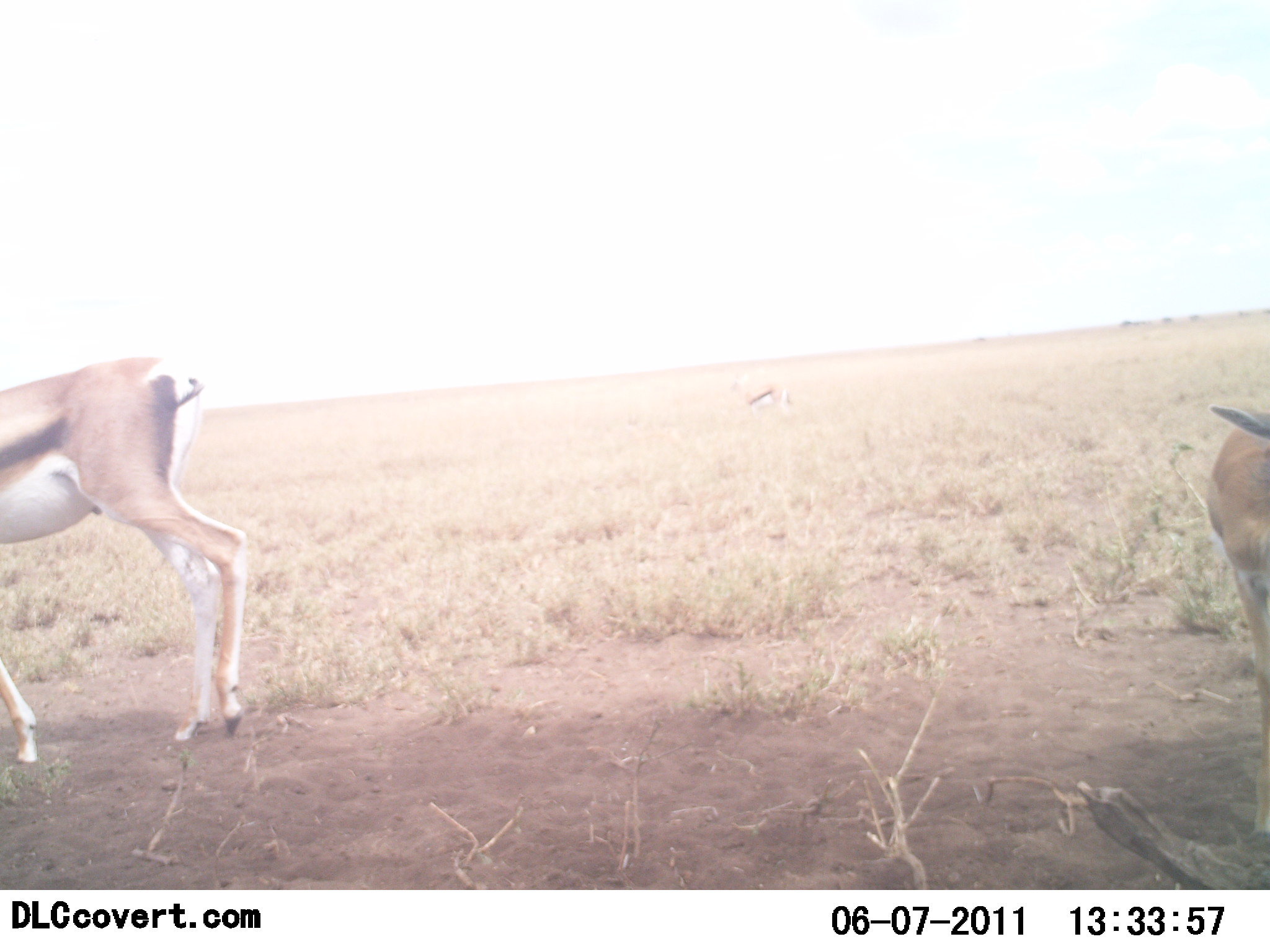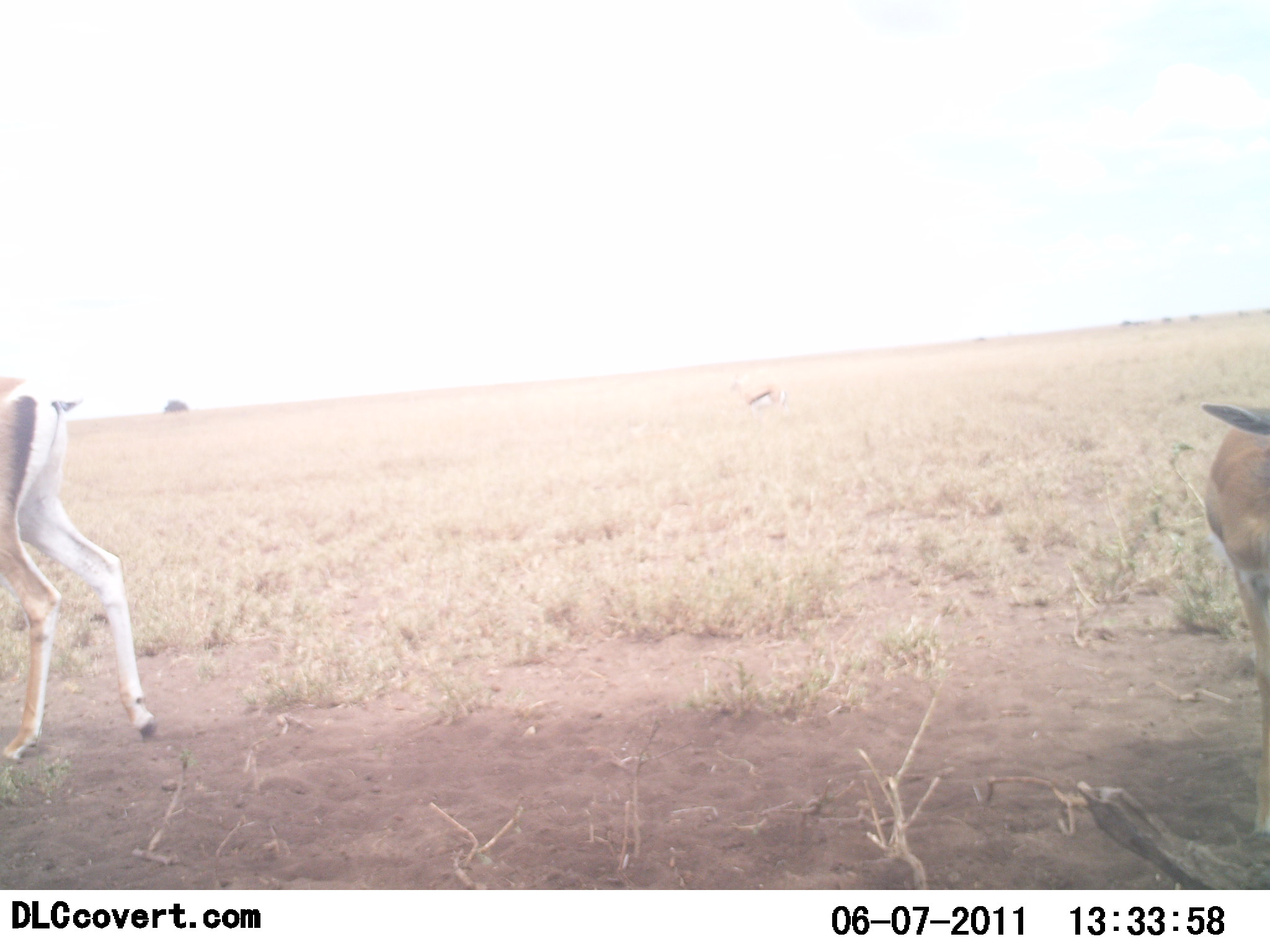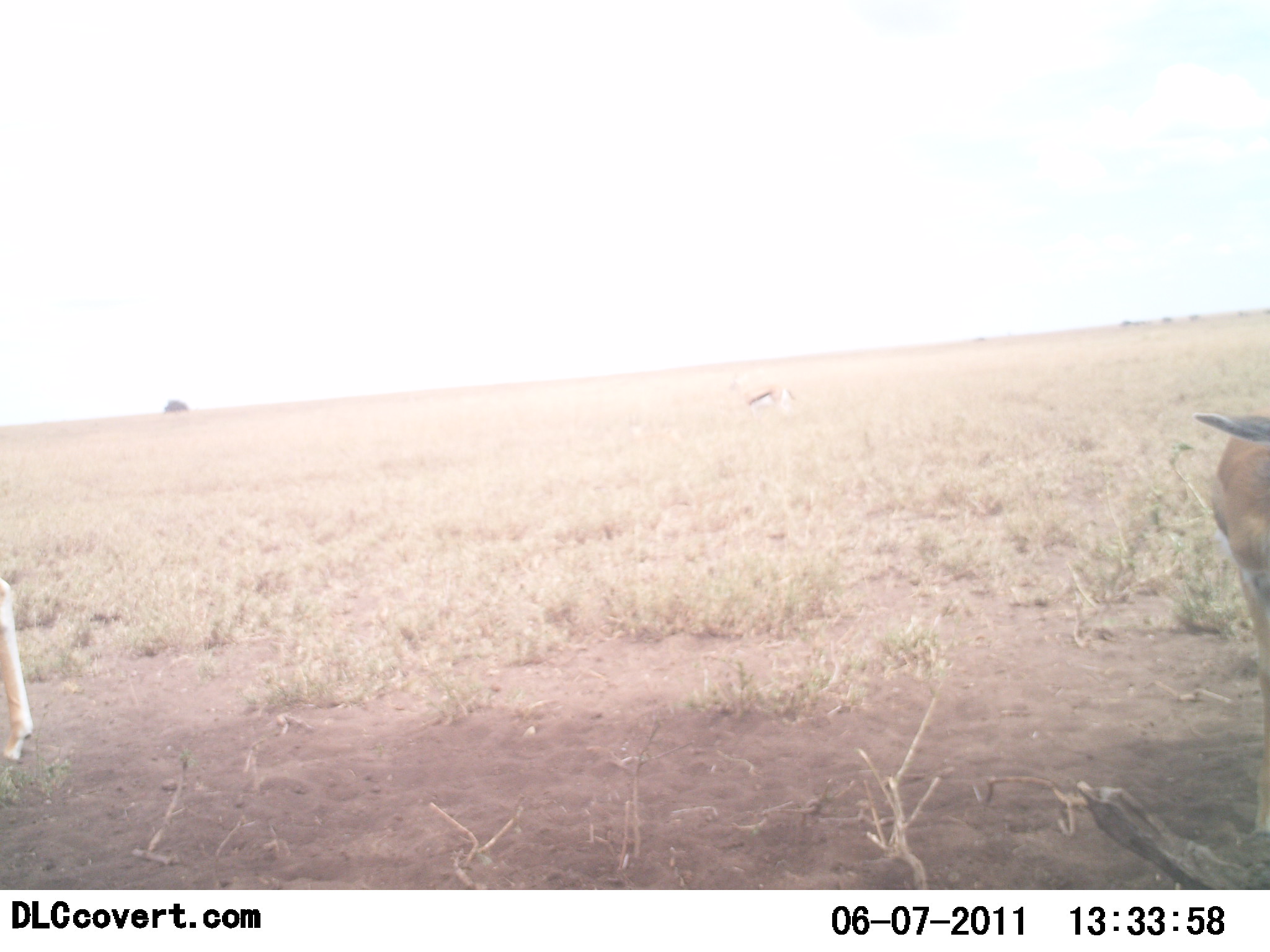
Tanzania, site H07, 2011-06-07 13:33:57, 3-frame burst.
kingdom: Animalia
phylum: Chordata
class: Mammalia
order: Artiodactyla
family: Bovidae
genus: Eudorcas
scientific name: Eudorcas thomsonii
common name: thomson's gazelle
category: gazellethomsons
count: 3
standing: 64%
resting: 0%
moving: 73%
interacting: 0%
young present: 0%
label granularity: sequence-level